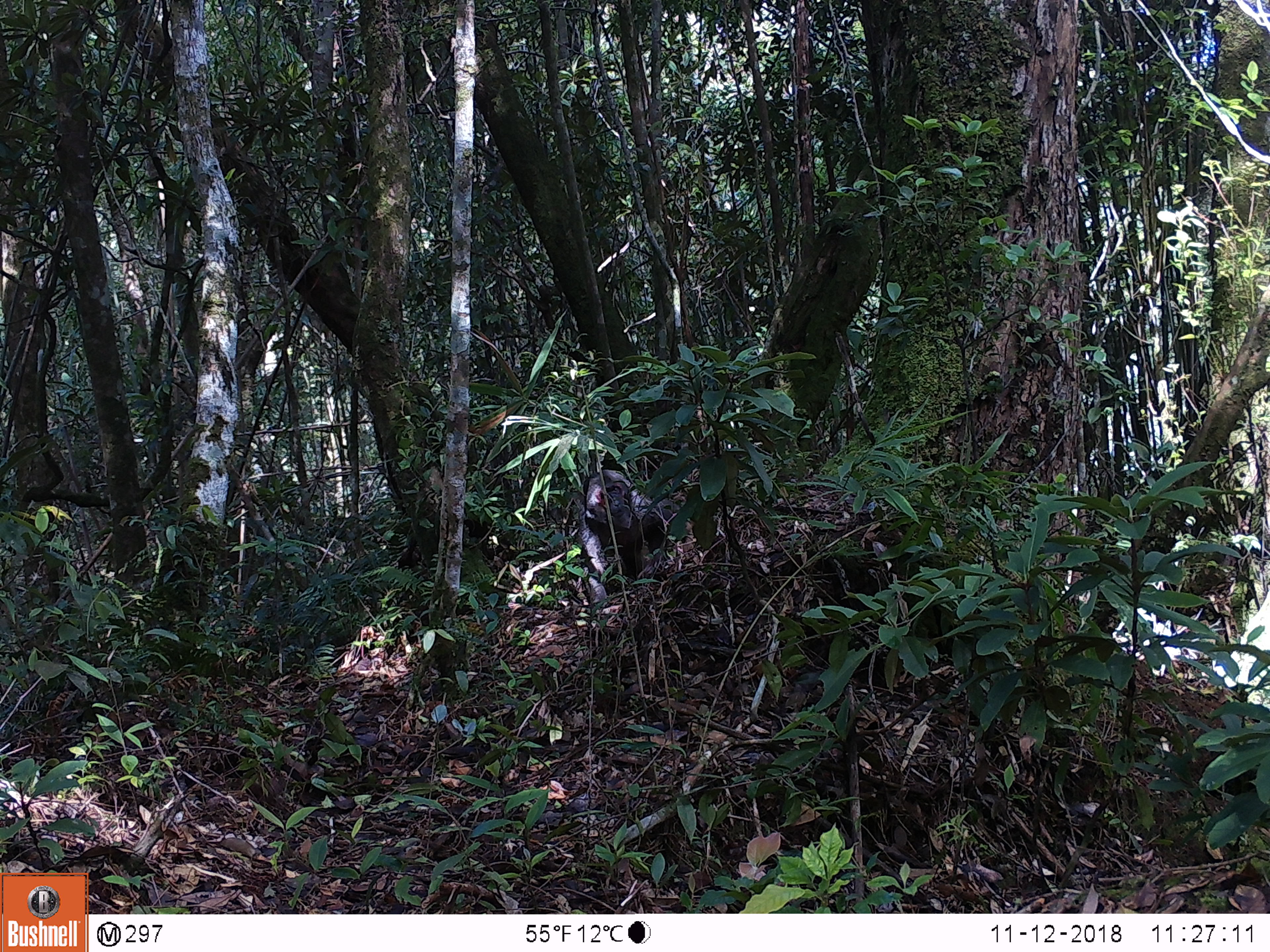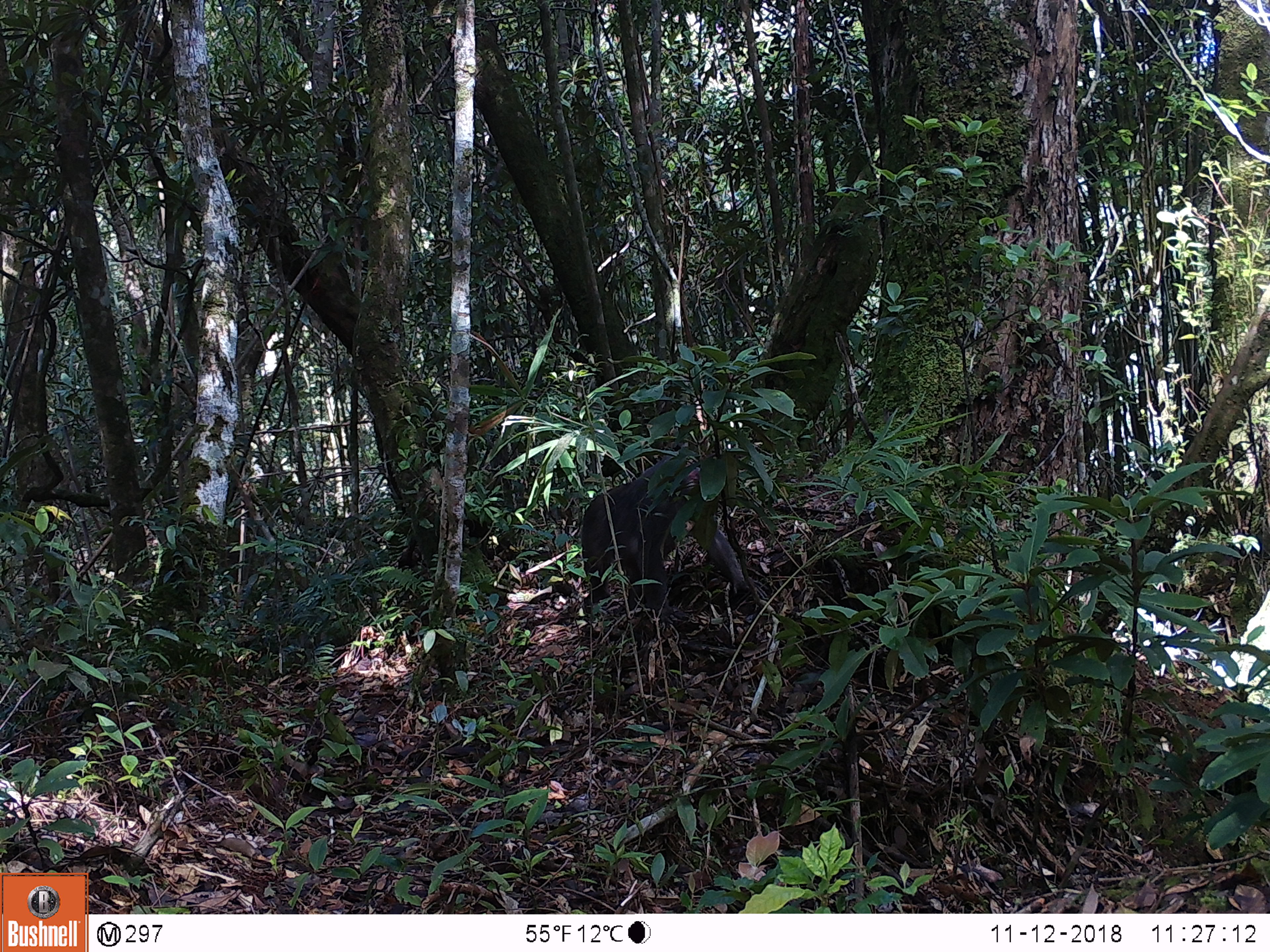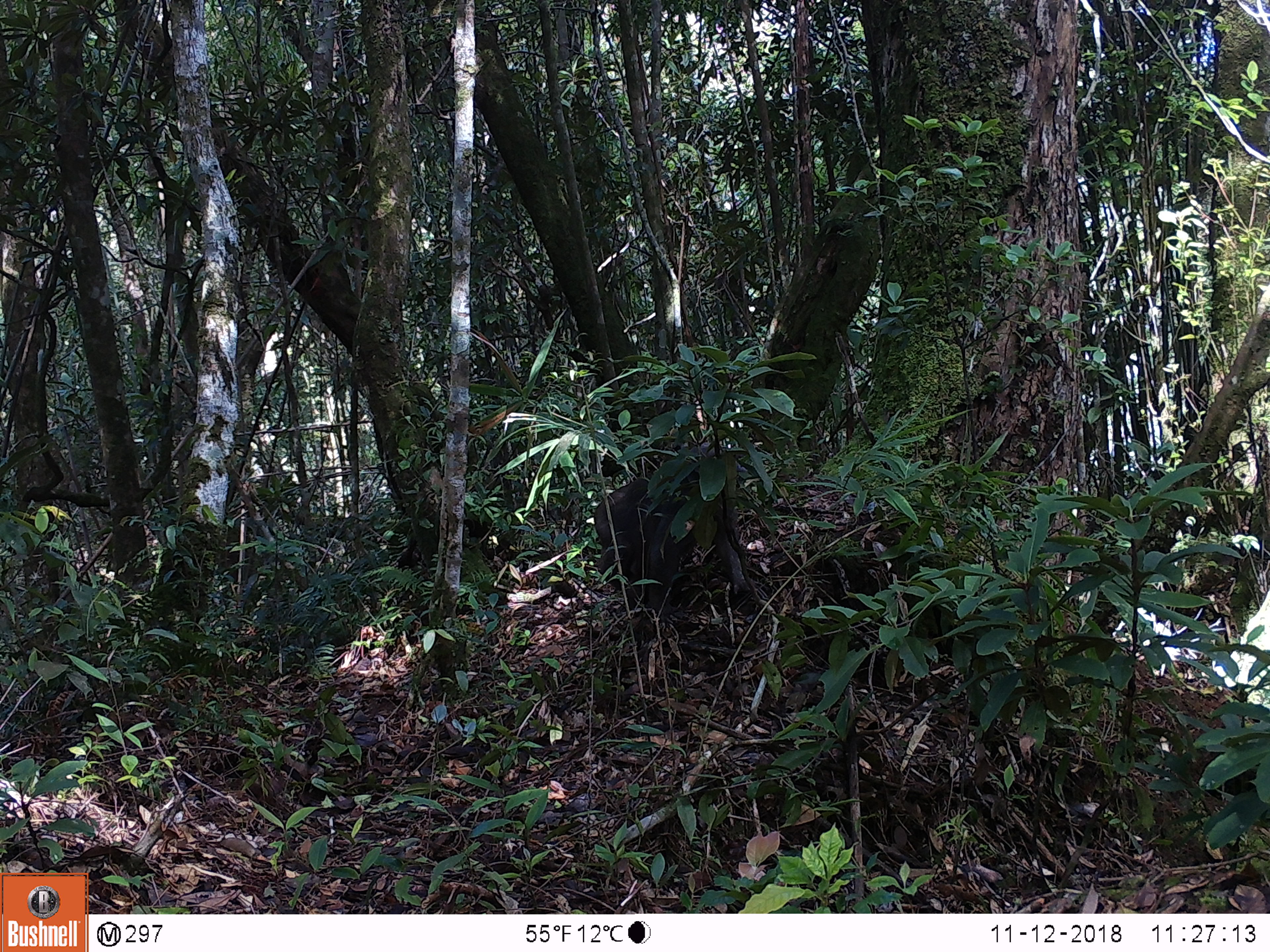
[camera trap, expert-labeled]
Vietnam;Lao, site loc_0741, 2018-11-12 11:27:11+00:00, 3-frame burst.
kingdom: Animalia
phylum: Chordata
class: Mammalia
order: Primates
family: Cercopithecidae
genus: Macaca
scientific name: Macaca arctoides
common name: stump-tailed macaque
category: stump tailed macaque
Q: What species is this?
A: Stump tailed macaque (stump-tailed macaque) (Macaca arctoides).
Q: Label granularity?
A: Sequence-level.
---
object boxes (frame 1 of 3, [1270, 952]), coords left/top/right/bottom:
stump tailed macaque: 574/469/681/604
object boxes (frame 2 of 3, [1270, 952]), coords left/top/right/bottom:
stump tailed macaque: 580/454/768/623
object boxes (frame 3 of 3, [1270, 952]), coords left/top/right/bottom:
stump tailed macaque: 593/441/768/623